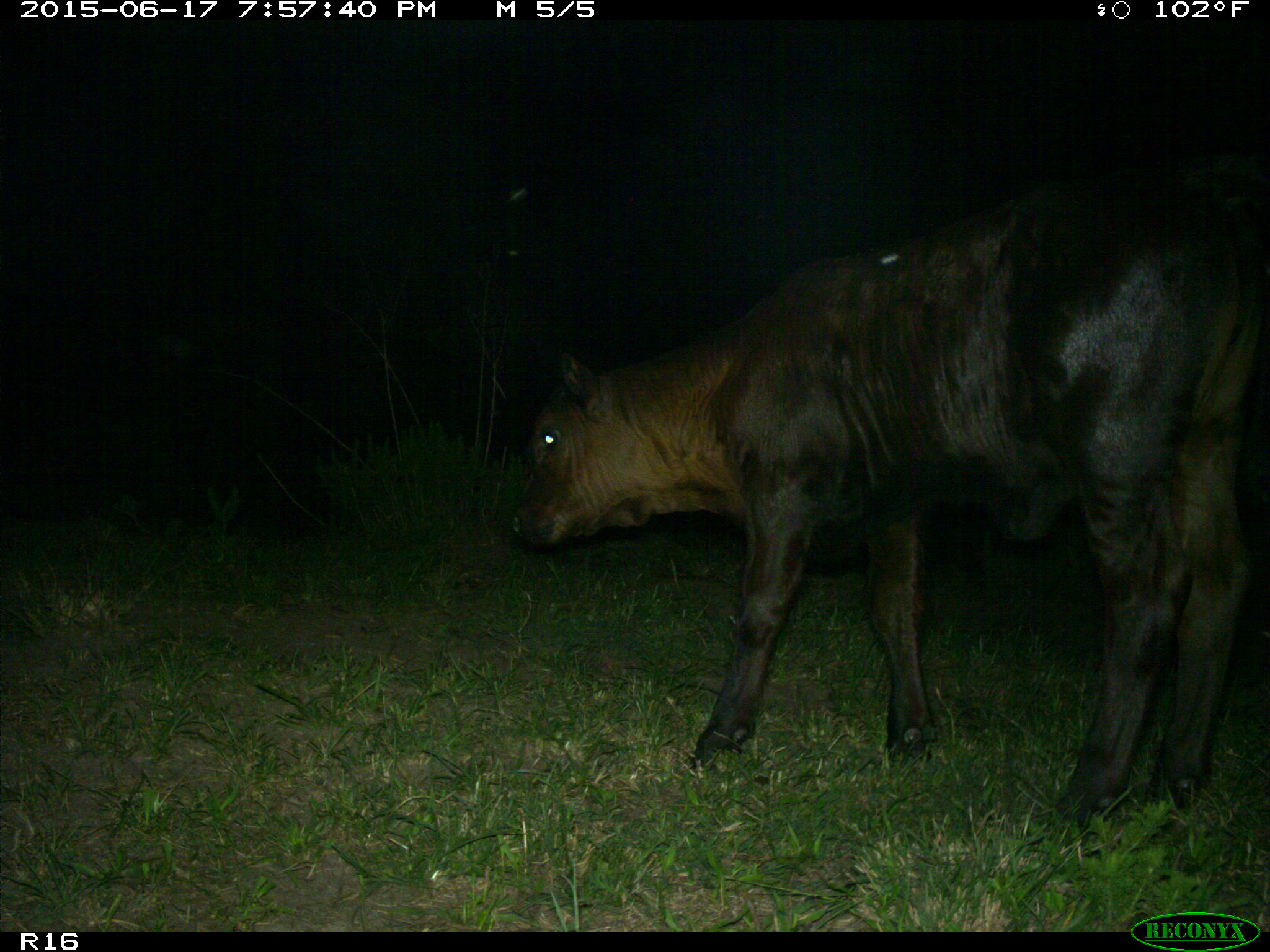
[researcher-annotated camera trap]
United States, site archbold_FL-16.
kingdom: Animalia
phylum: Chordata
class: Mammalia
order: Artiodactyla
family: Bovidae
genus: Bos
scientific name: Bos taurus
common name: domestic cow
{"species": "Bos taurus (domestic cow)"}